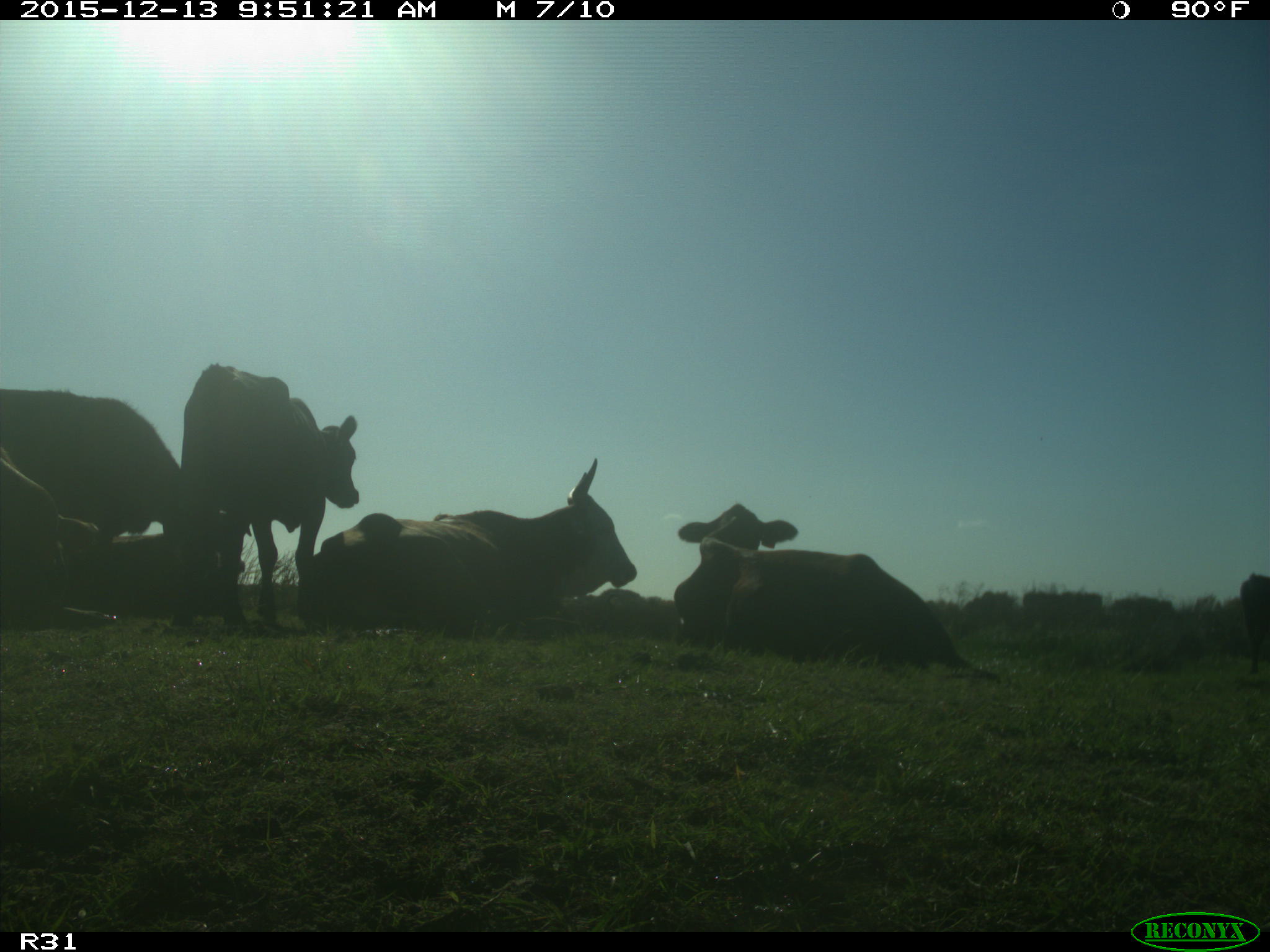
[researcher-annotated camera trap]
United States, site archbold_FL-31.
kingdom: Animalia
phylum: Chordata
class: Mammalia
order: Artiodactyla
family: Bovidae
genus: Bos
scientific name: Bos taurus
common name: domestic cow